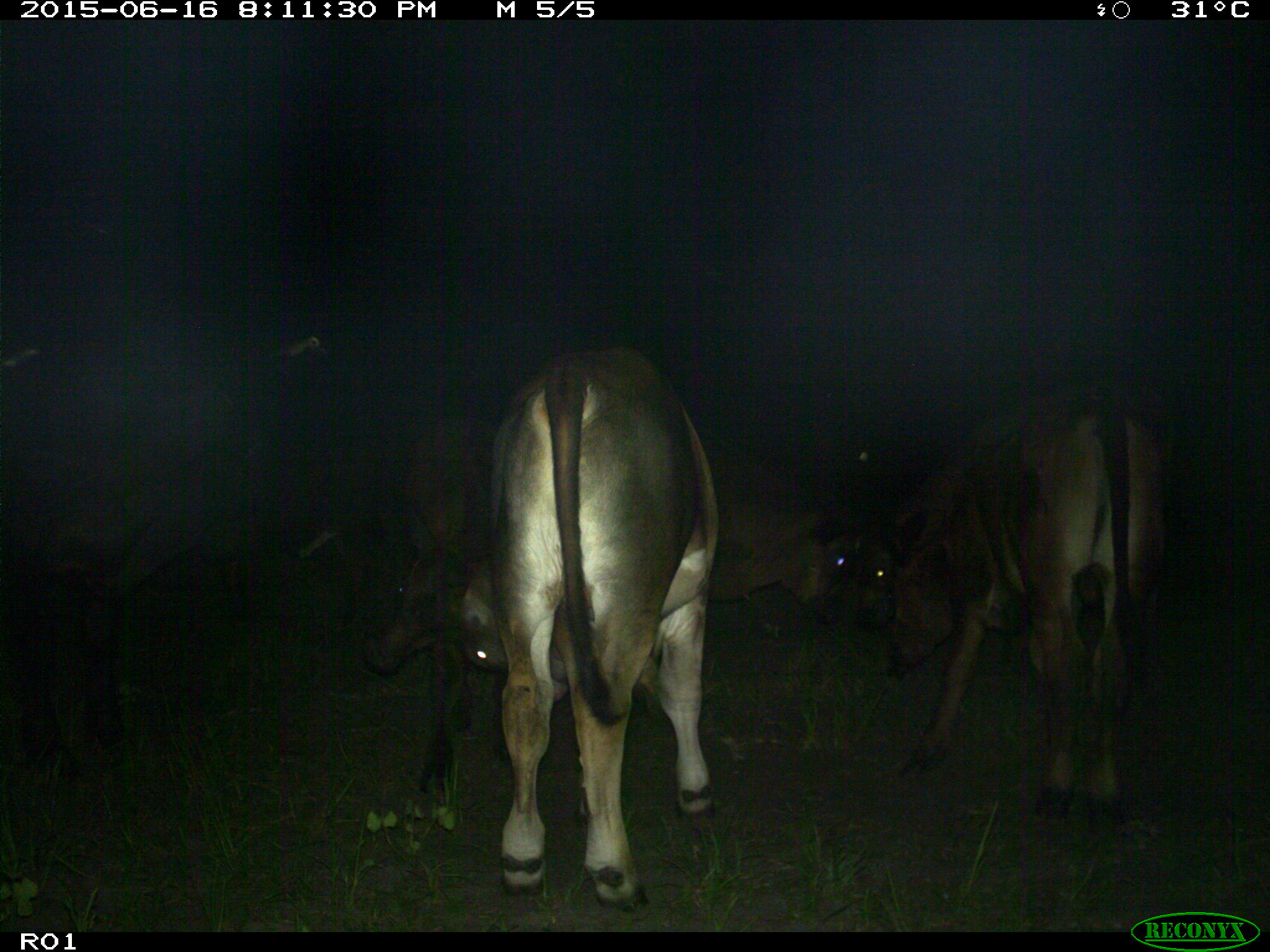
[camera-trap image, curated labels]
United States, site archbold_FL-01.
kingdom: Animalia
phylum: Chordata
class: Mammalia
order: Artiodactyla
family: Bovidae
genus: Bos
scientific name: Bos taurus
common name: domestic cow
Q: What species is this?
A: Bos taurus (domestic cow).